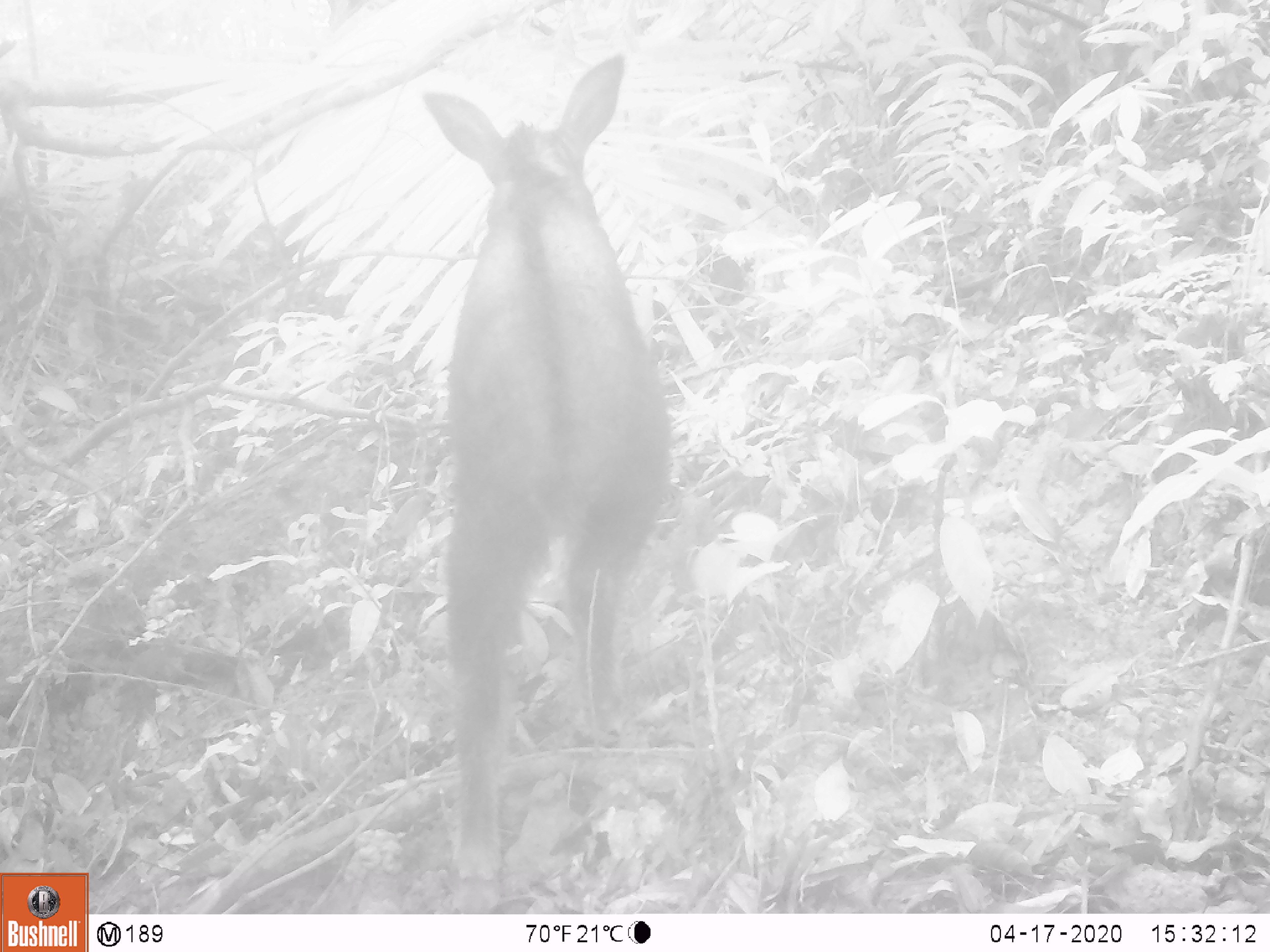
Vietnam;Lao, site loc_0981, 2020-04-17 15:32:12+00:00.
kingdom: Animalia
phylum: Chordata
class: Mammalia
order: Artiodactyla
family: Bovidae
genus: Capricornis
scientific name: Capricornis sumatraensis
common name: chinese serow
Chinese serow (Capricornis sumatraensis). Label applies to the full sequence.